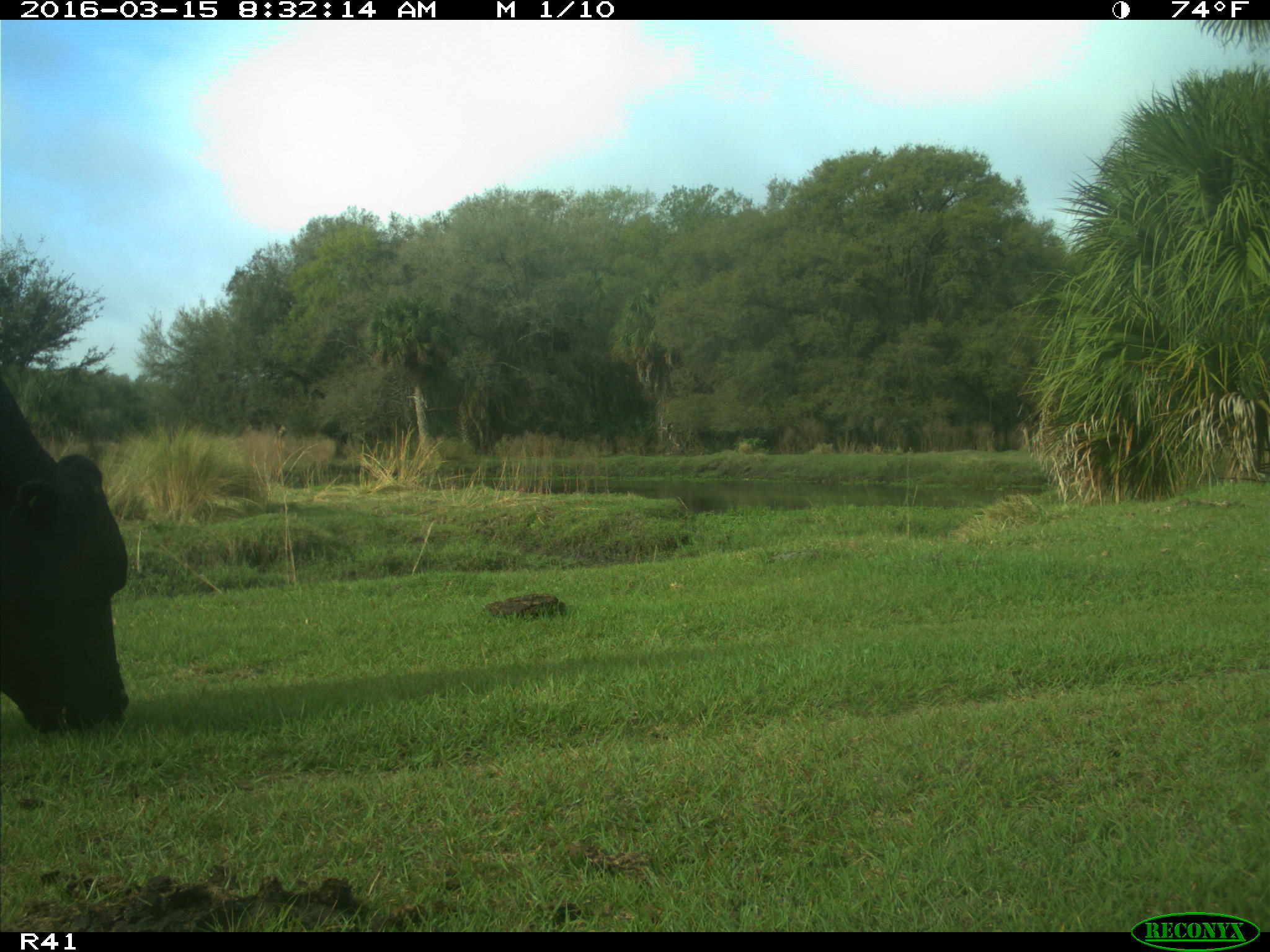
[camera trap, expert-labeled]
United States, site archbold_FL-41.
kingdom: Animalia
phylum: Chordata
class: Mammalia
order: Artiodactyla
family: Bovidae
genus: Bos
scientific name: Bos taurus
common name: domestic cow